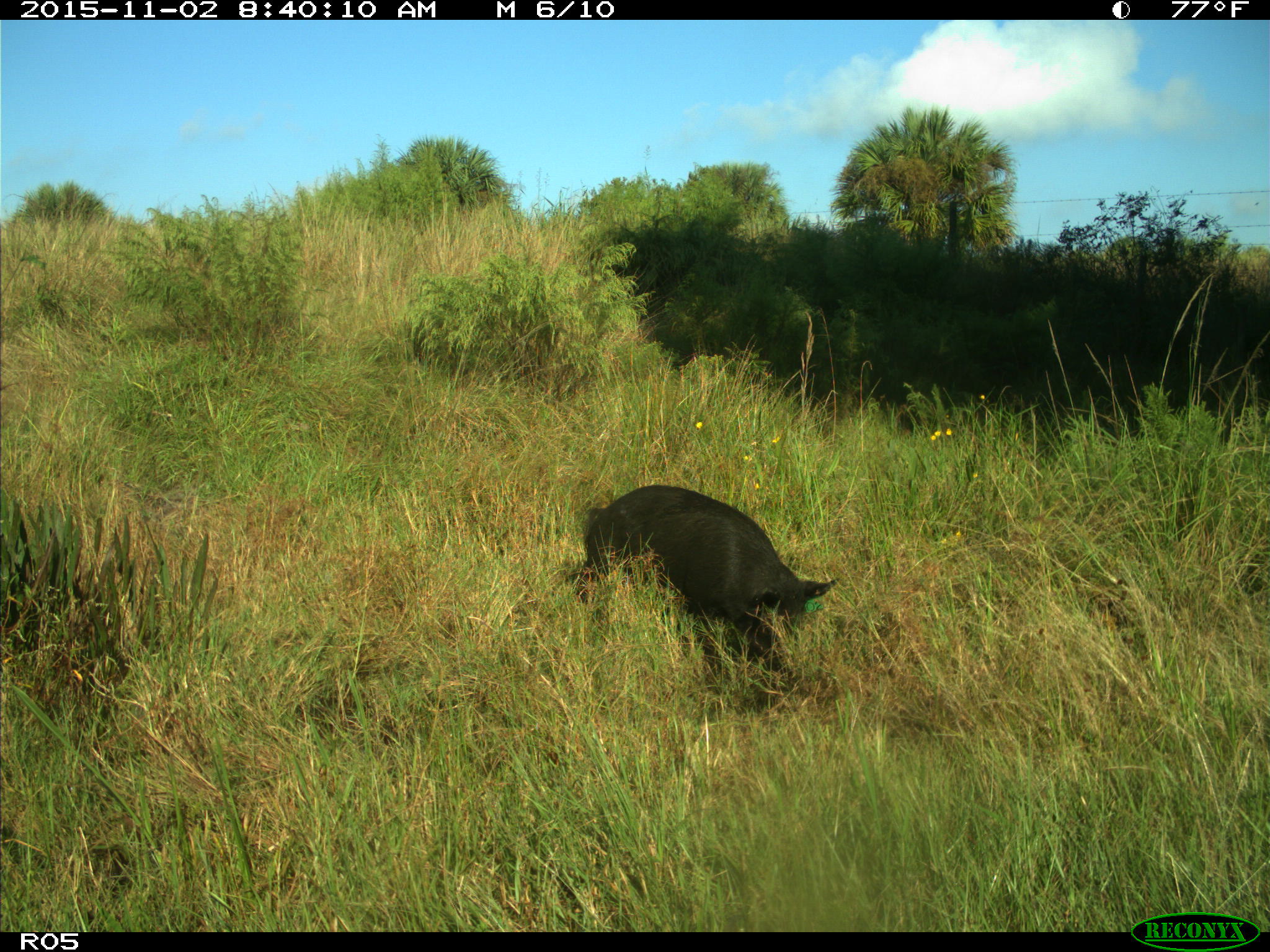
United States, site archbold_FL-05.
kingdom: Animalia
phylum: Chordata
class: Mammalia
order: Artiodactyla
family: Suidae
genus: Sus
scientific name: Sus scrofa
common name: wild boar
Sus scrofa (wild boar).